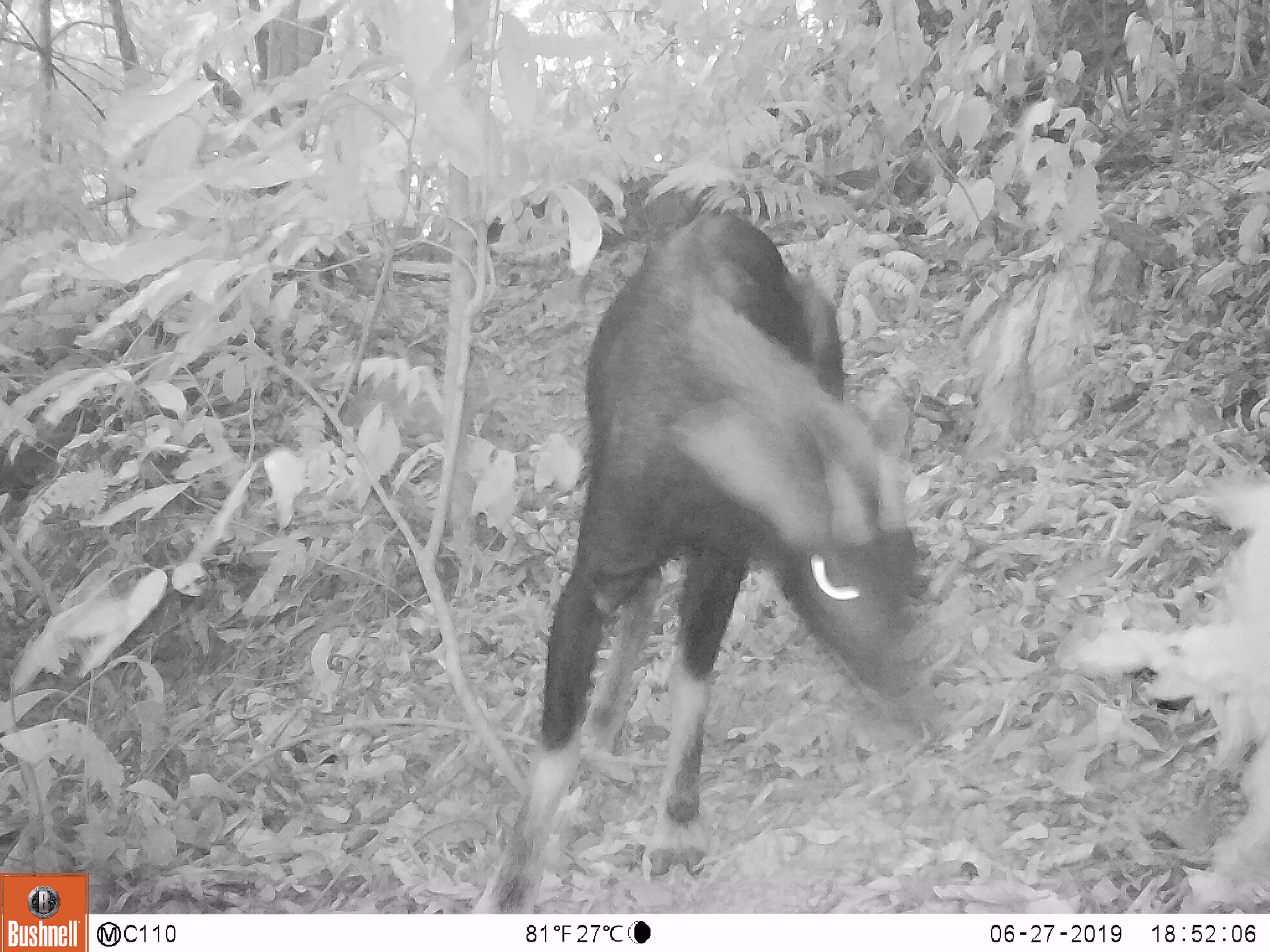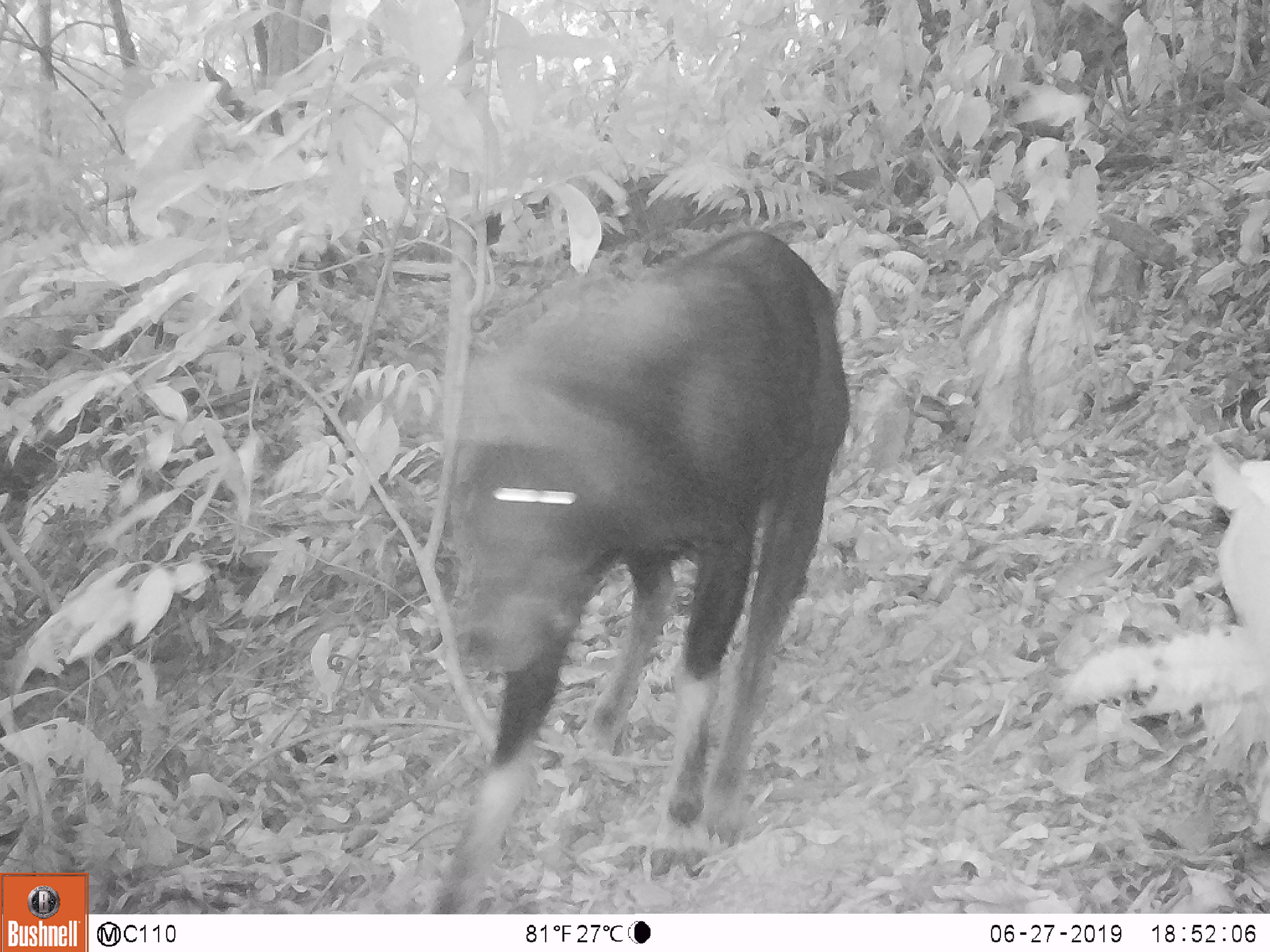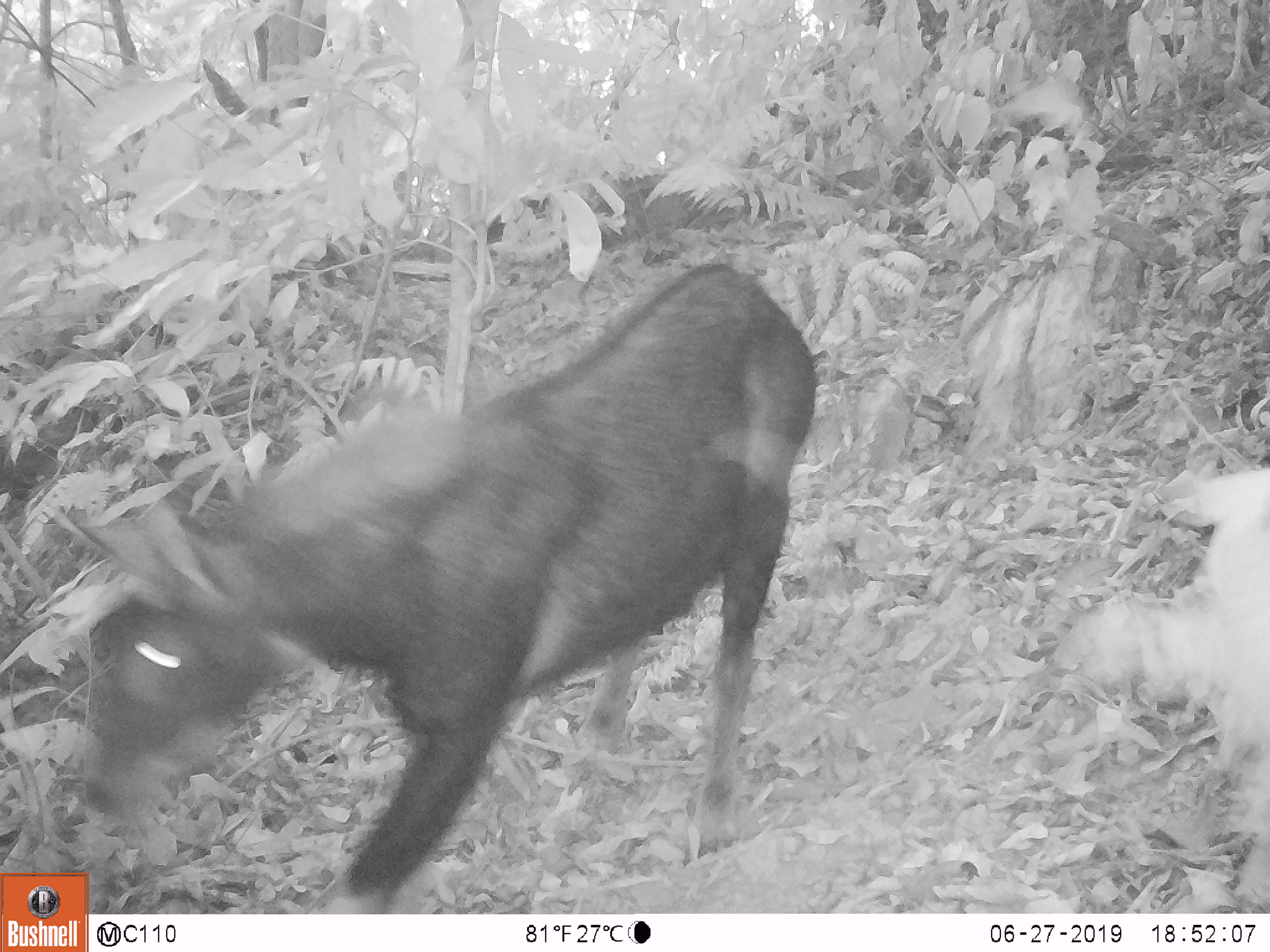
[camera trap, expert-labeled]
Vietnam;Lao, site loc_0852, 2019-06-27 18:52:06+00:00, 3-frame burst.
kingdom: Animalia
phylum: Chordata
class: Mammalia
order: Artiodactyla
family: Bovidae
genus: Capricornis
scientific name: Capricornis sumatraensis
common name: chinese serow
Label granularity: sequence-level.